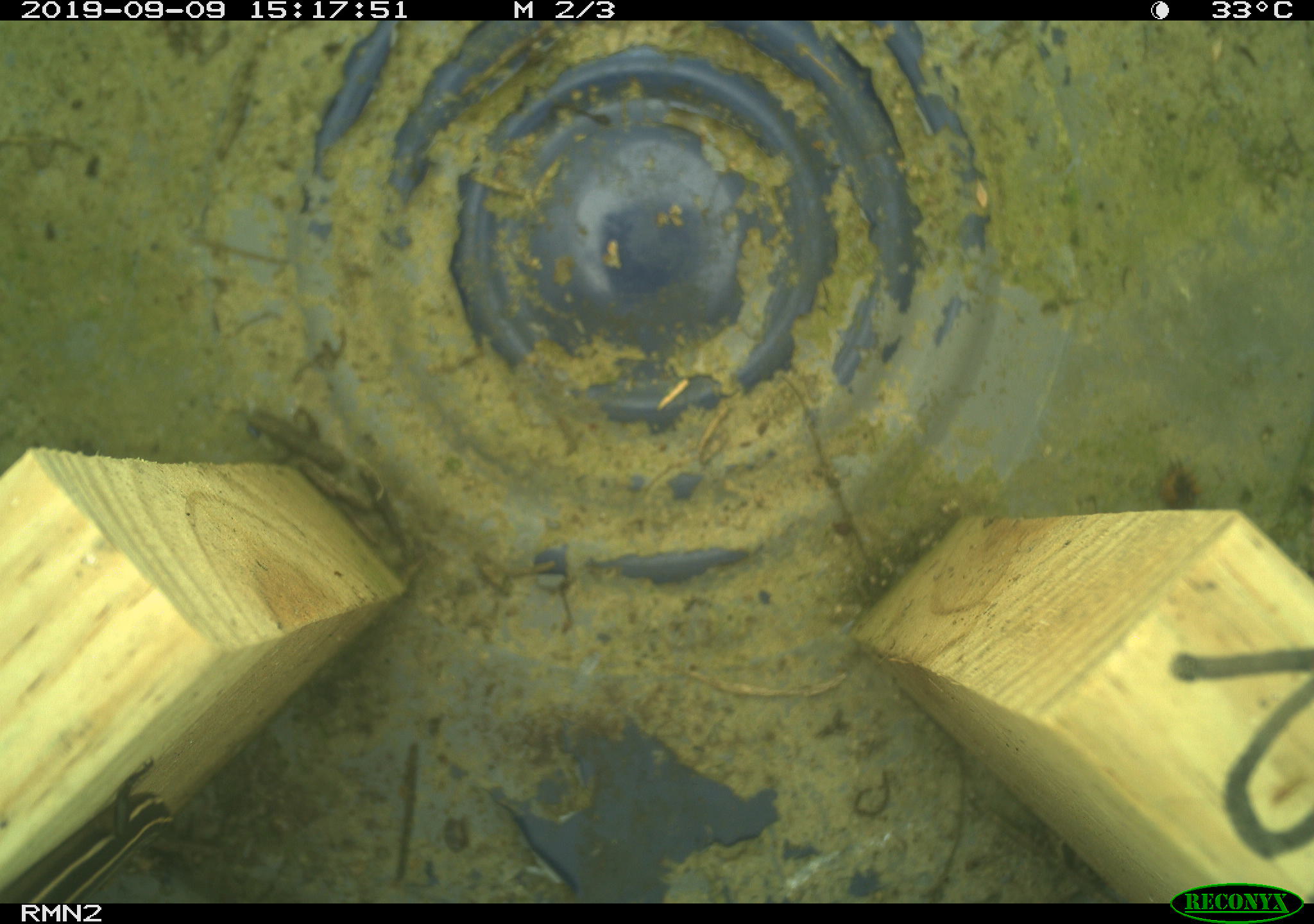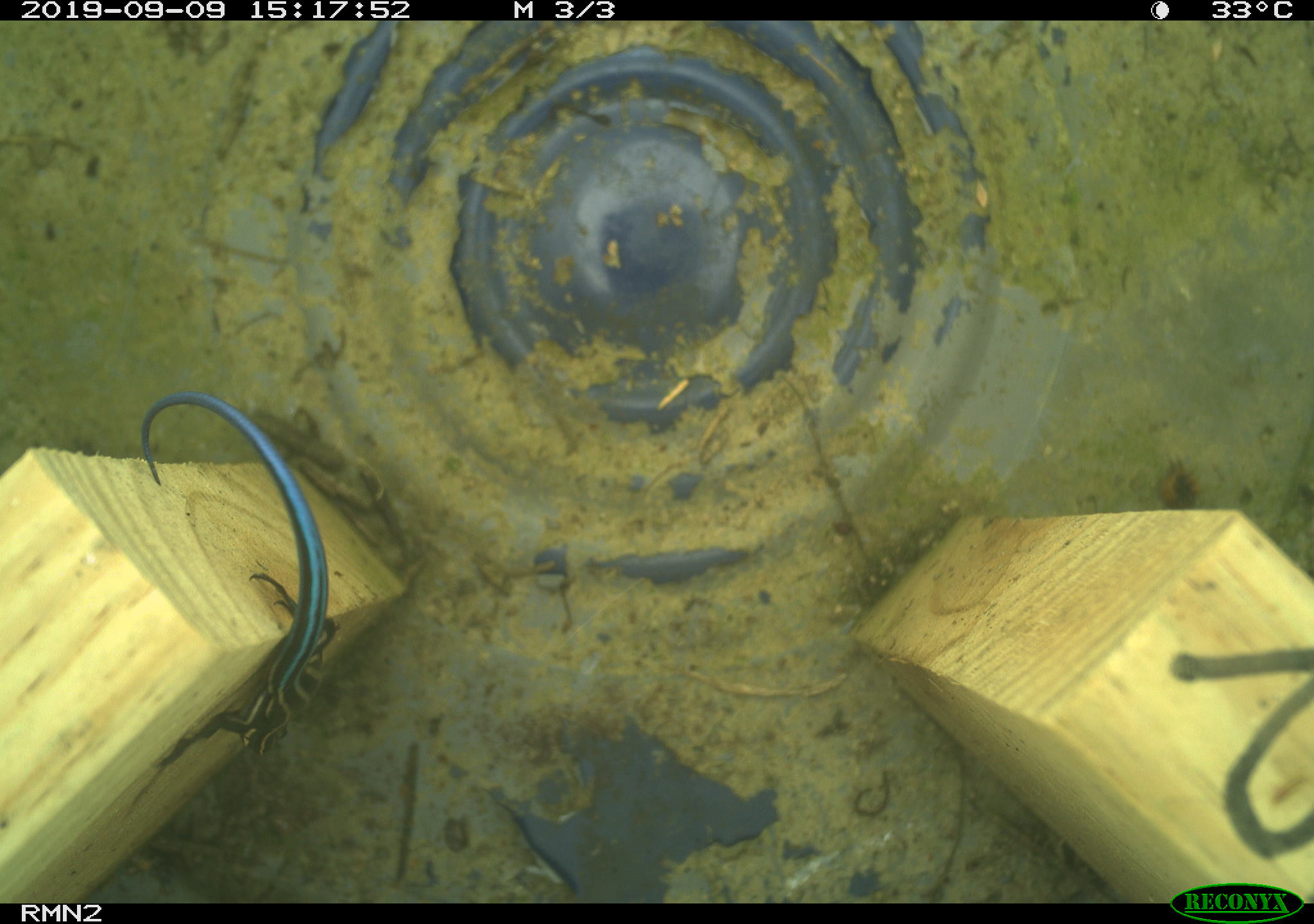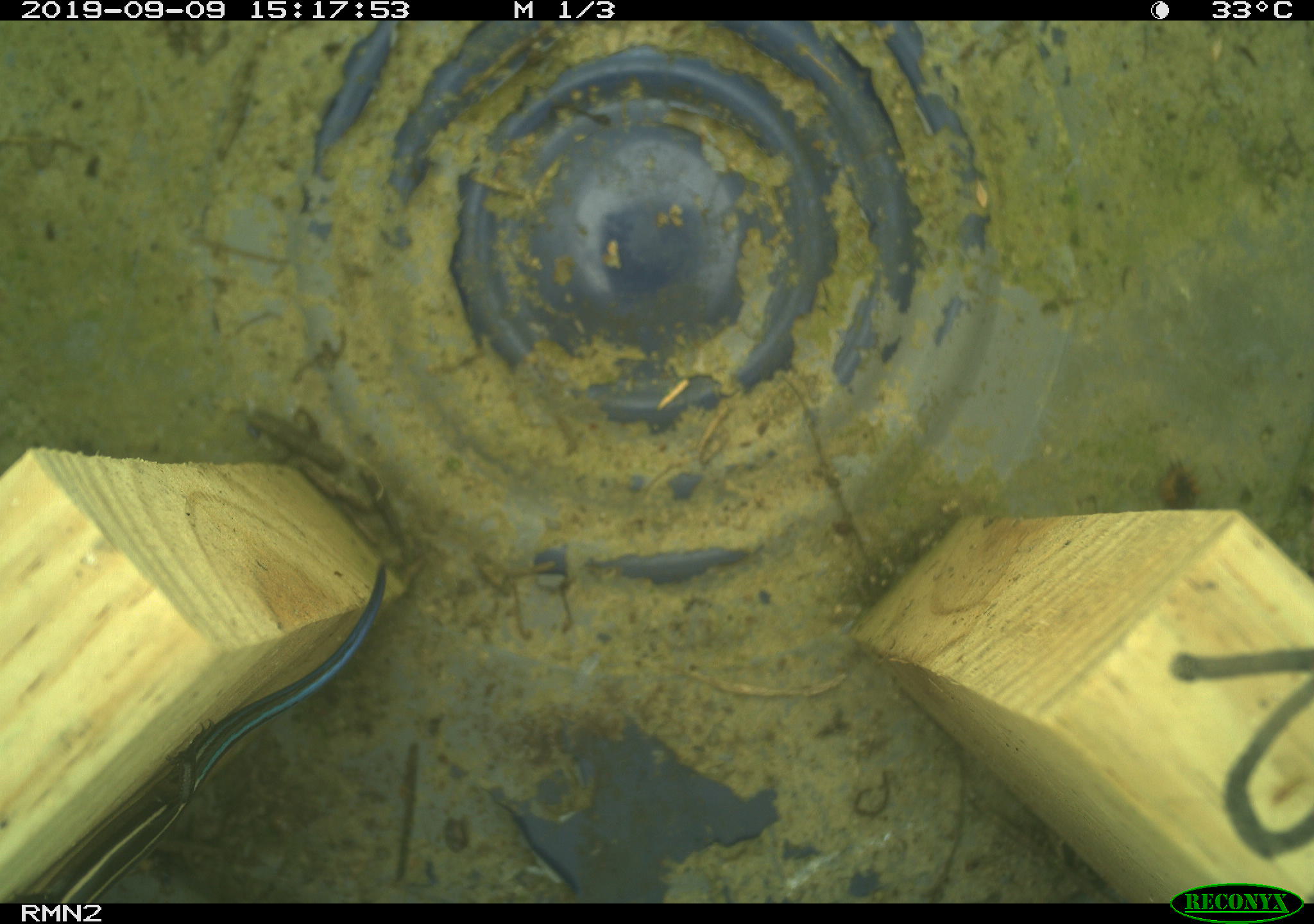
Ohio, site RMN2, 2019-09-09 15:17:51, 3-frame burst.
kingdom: Animalia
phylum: Chordata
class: Reptilia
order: Squamata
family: Scincidae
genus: Plestiodon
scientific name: Plestiodon fasciatus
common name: common five-lined skink